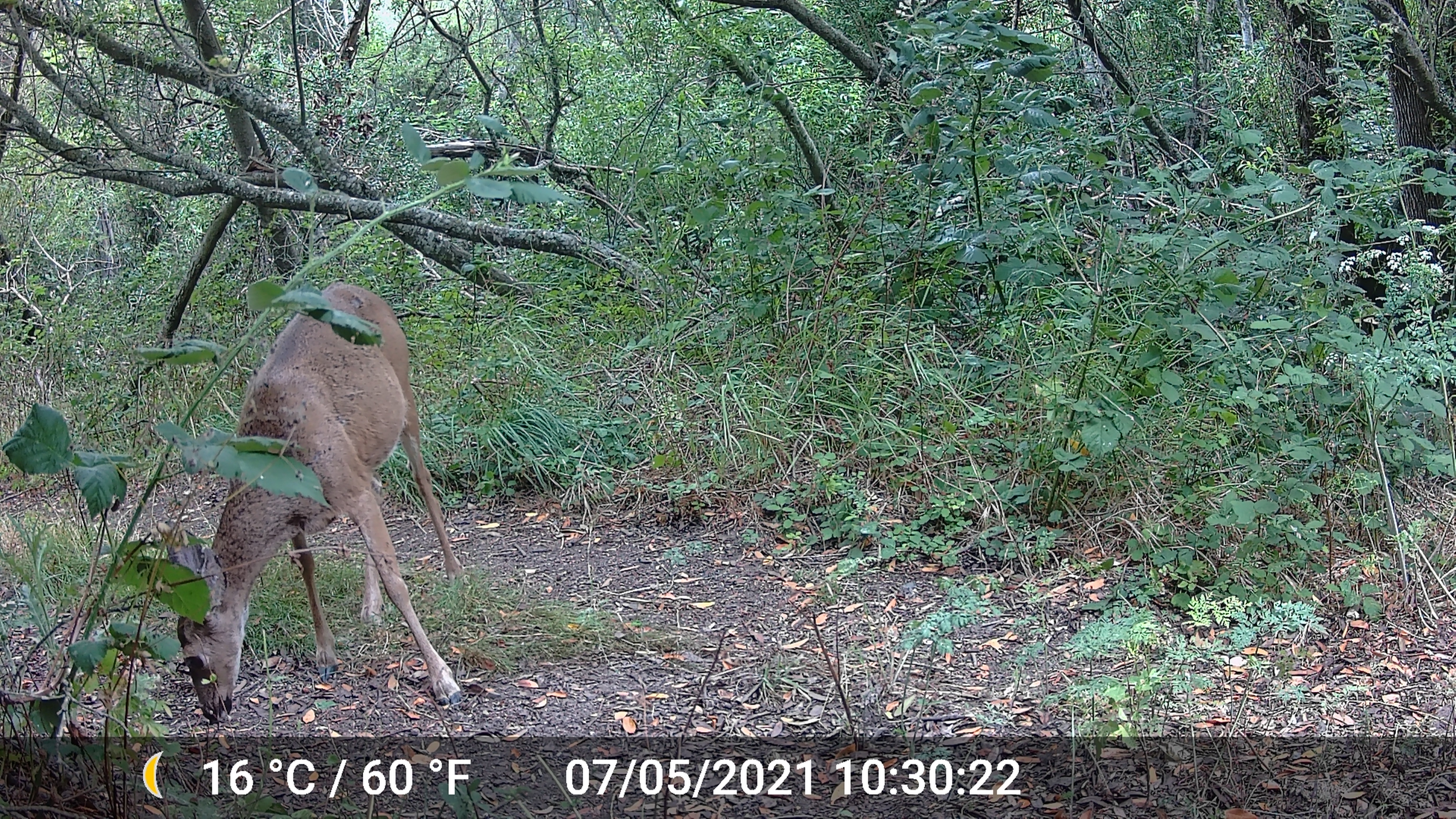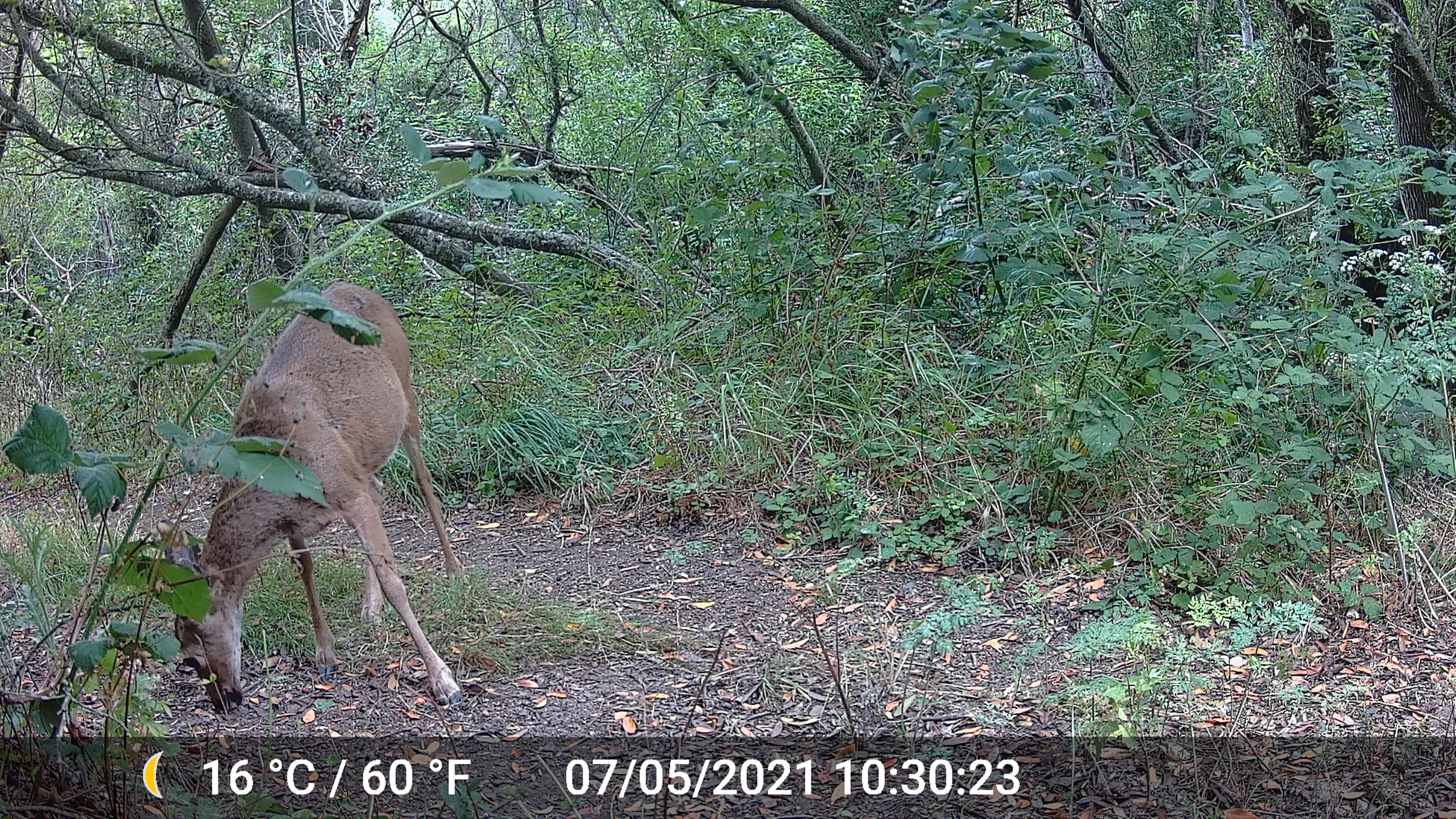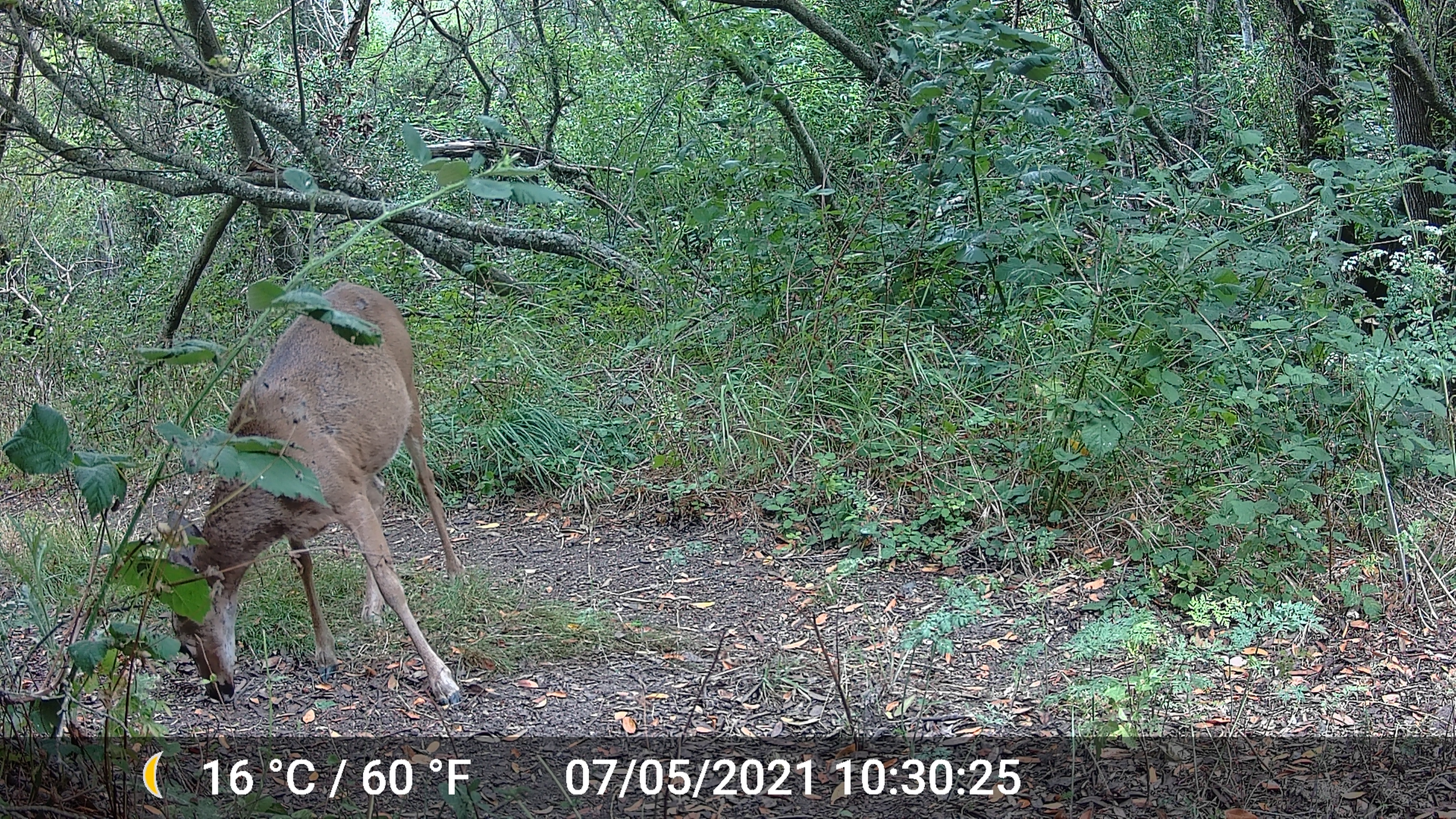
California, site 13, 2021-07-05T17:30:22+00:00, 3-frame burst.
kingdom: Animalia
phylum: Chordata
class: Mammalia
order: Artiodactyla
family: Cervidae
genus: Odocoileus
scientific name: Odocoileus hemionus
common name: mule deer